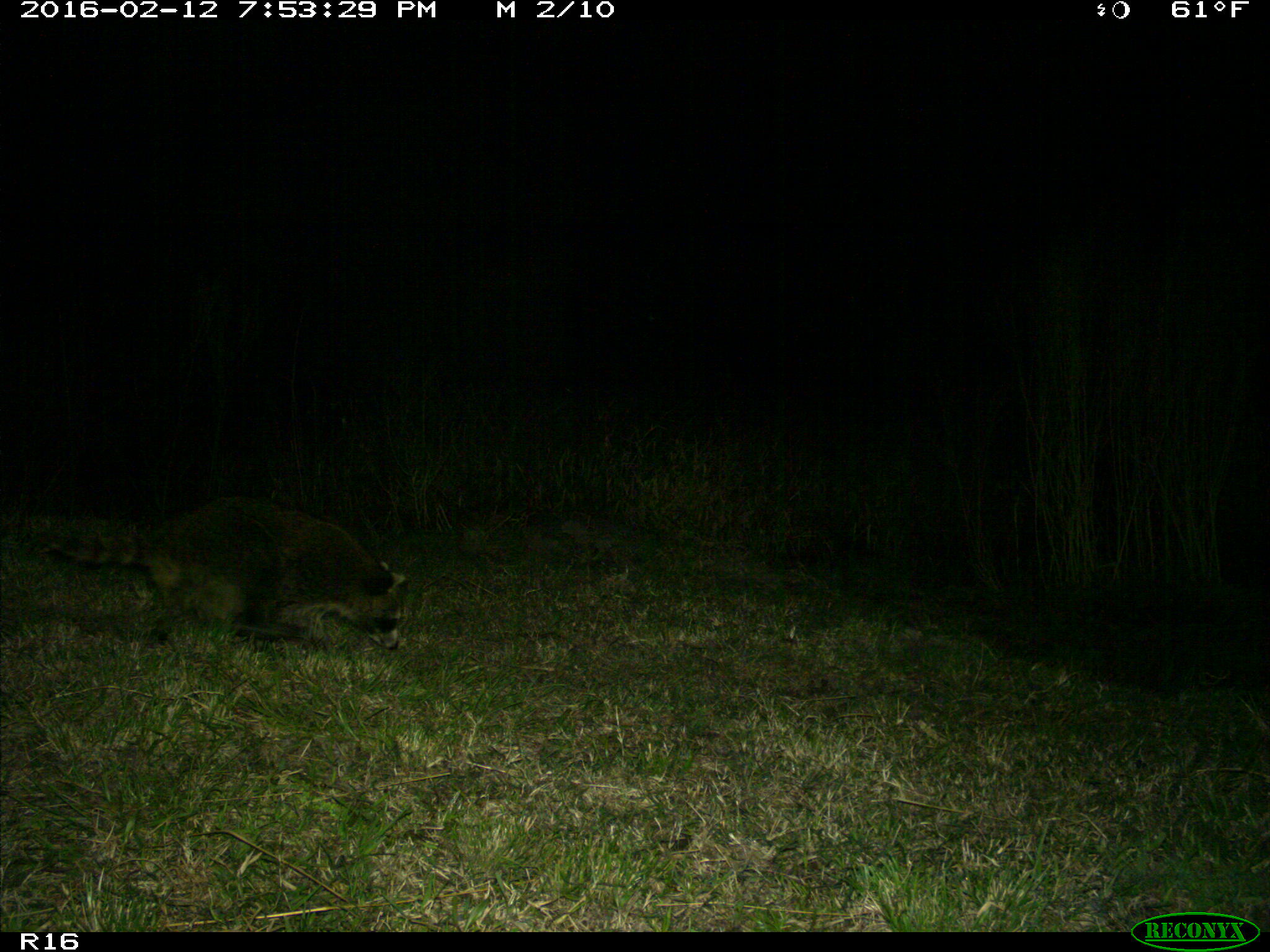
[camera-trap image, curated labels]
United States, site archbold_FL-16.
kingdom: Animalia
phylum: Chordata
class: Mammalia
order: Carnivora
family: Procyonidae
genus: Procyon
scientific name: Procyon lotor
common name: common raccoon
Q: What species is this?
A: Procyon lotor (common raccoon).